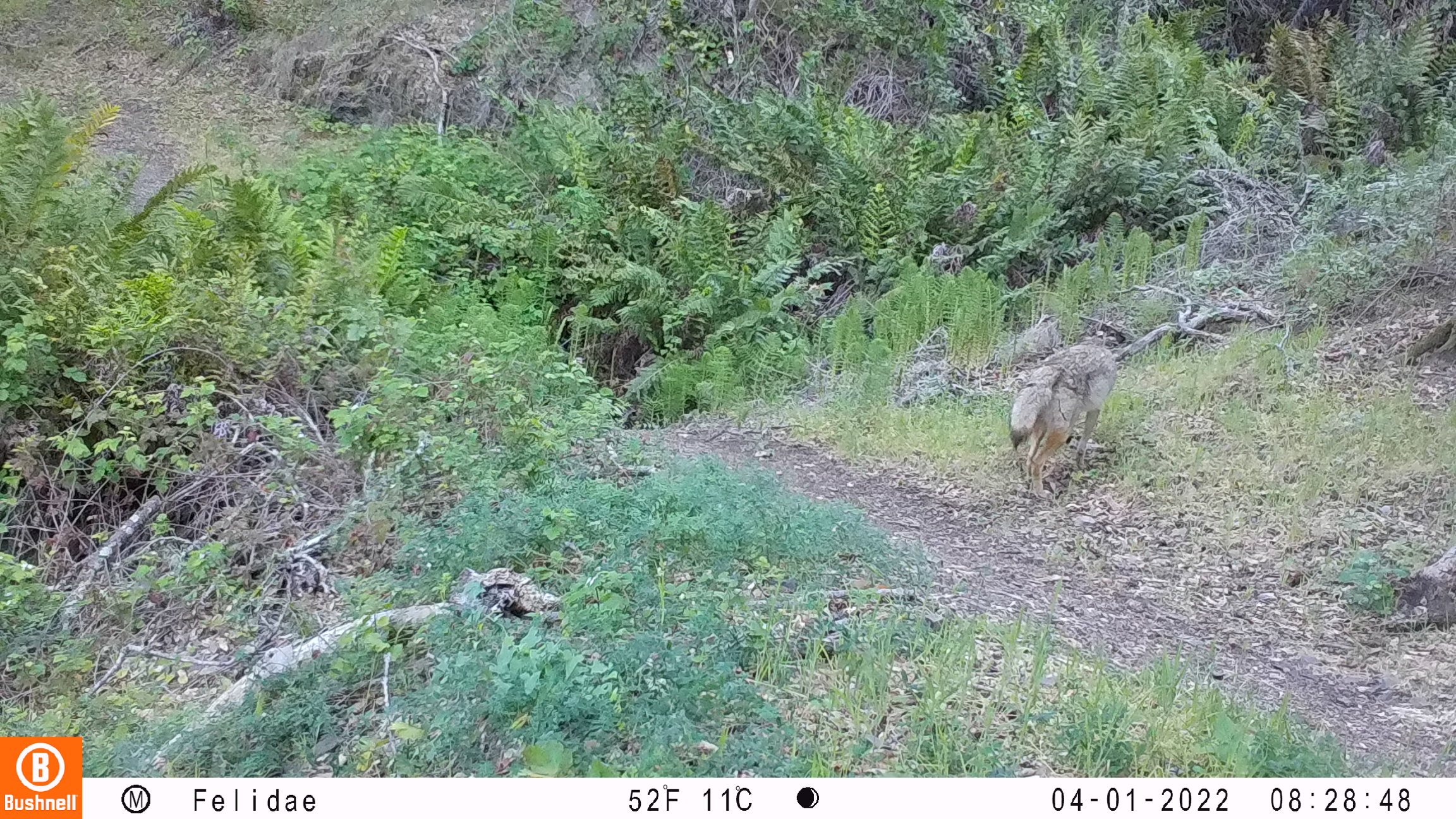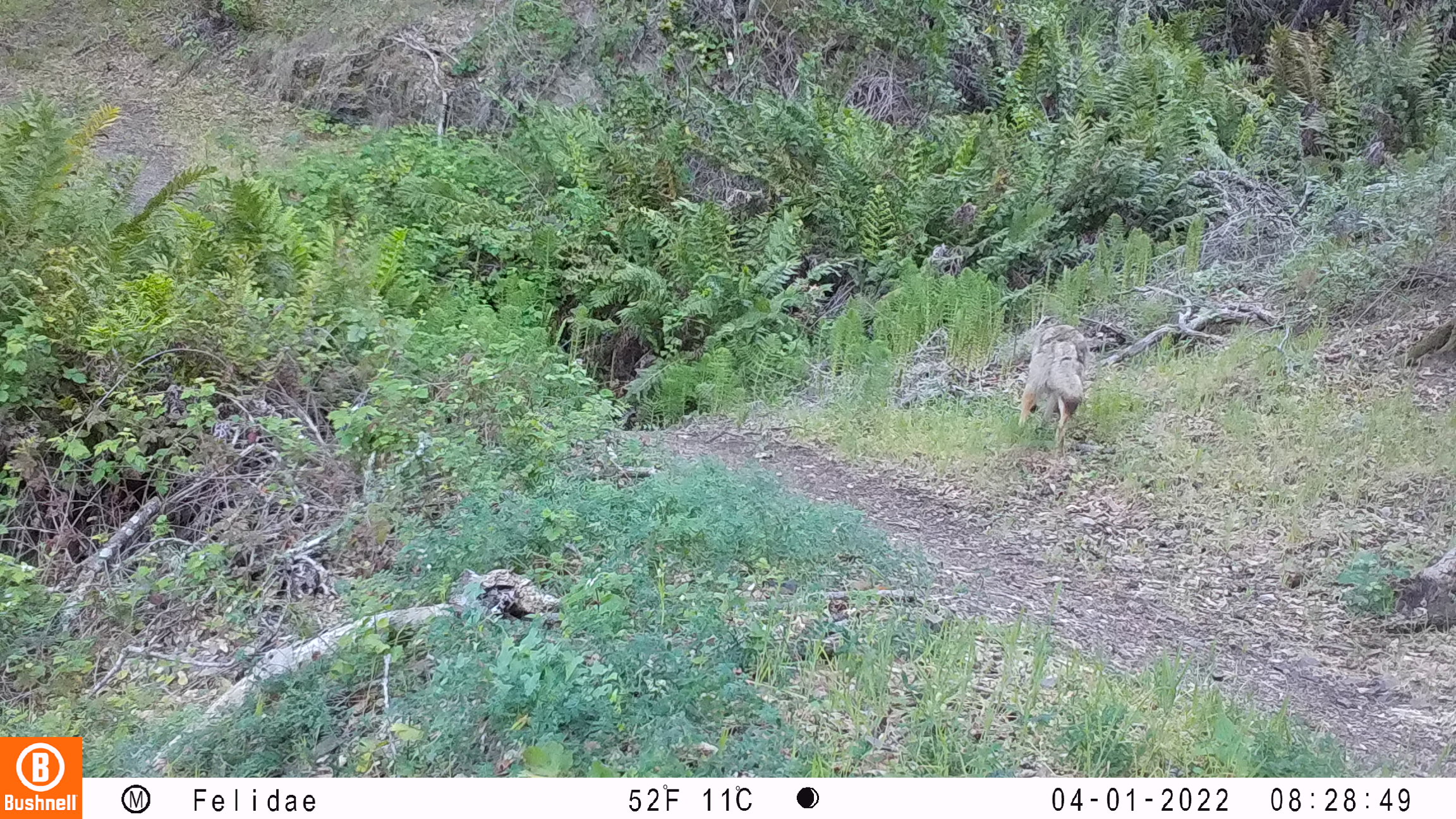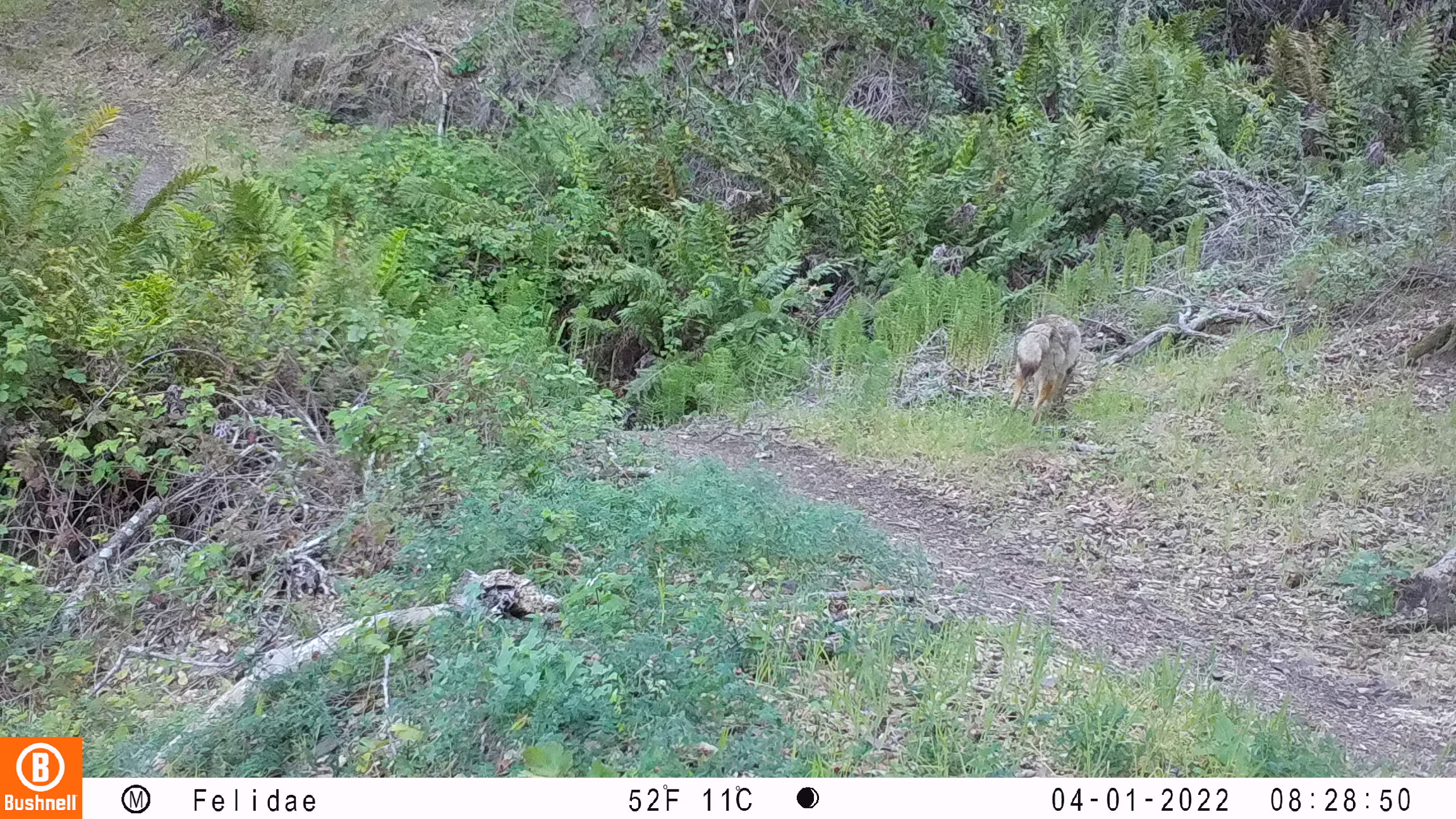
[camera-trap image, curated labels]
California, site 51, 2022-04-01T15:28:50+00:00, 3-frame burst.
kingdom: Animalia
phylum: Chordata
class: Mammalia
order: Carnivora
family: Canidae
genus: Canis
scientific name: Canis latrans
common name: coyote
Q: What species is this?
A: Coyote (Canis latrans).